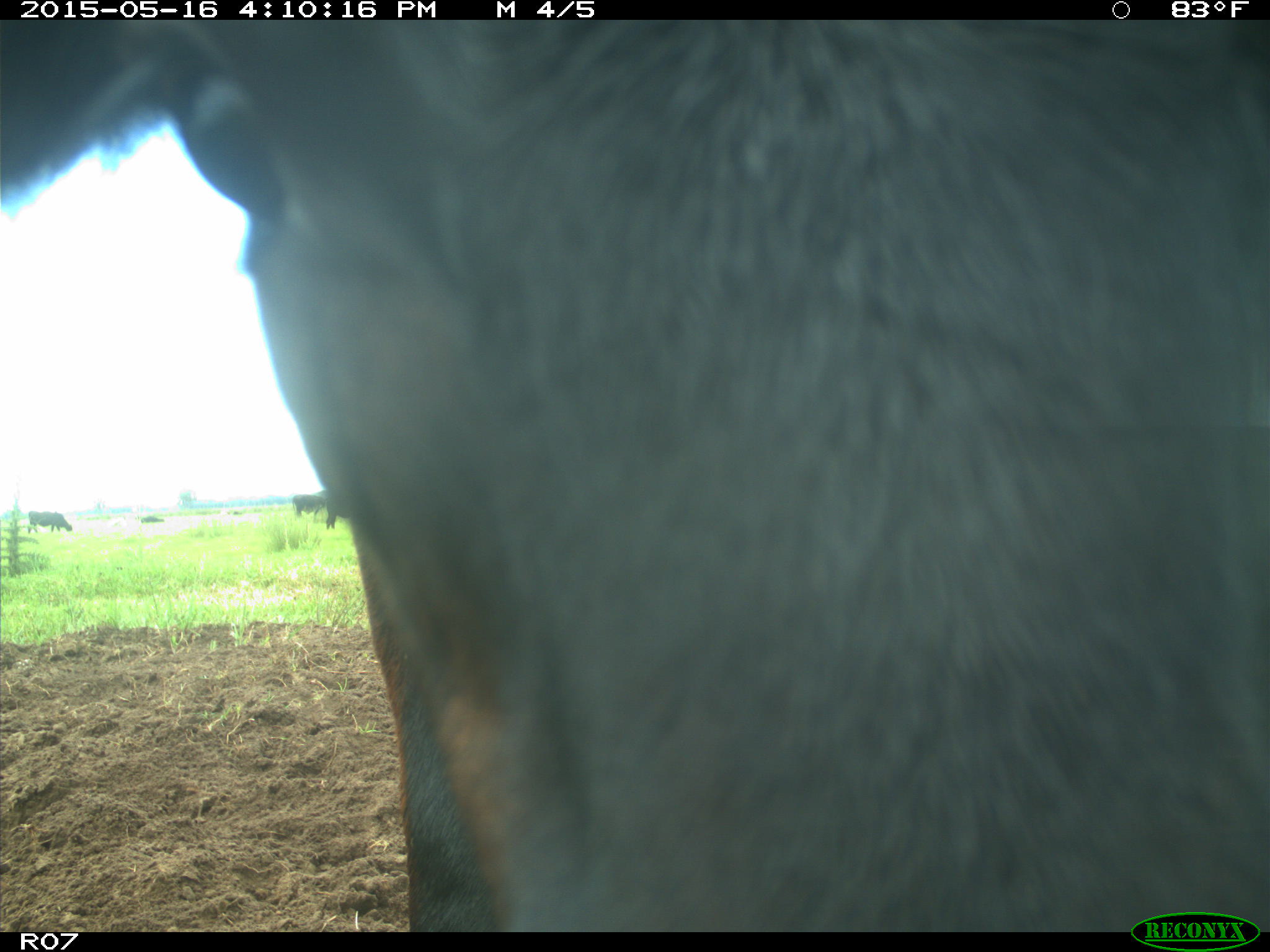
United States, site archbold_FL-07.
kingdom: Animalia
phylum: Chordata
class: Mammalia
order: Artiodactyla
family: Bovidae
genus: Bos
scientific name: Bos taurus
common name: domestic cow